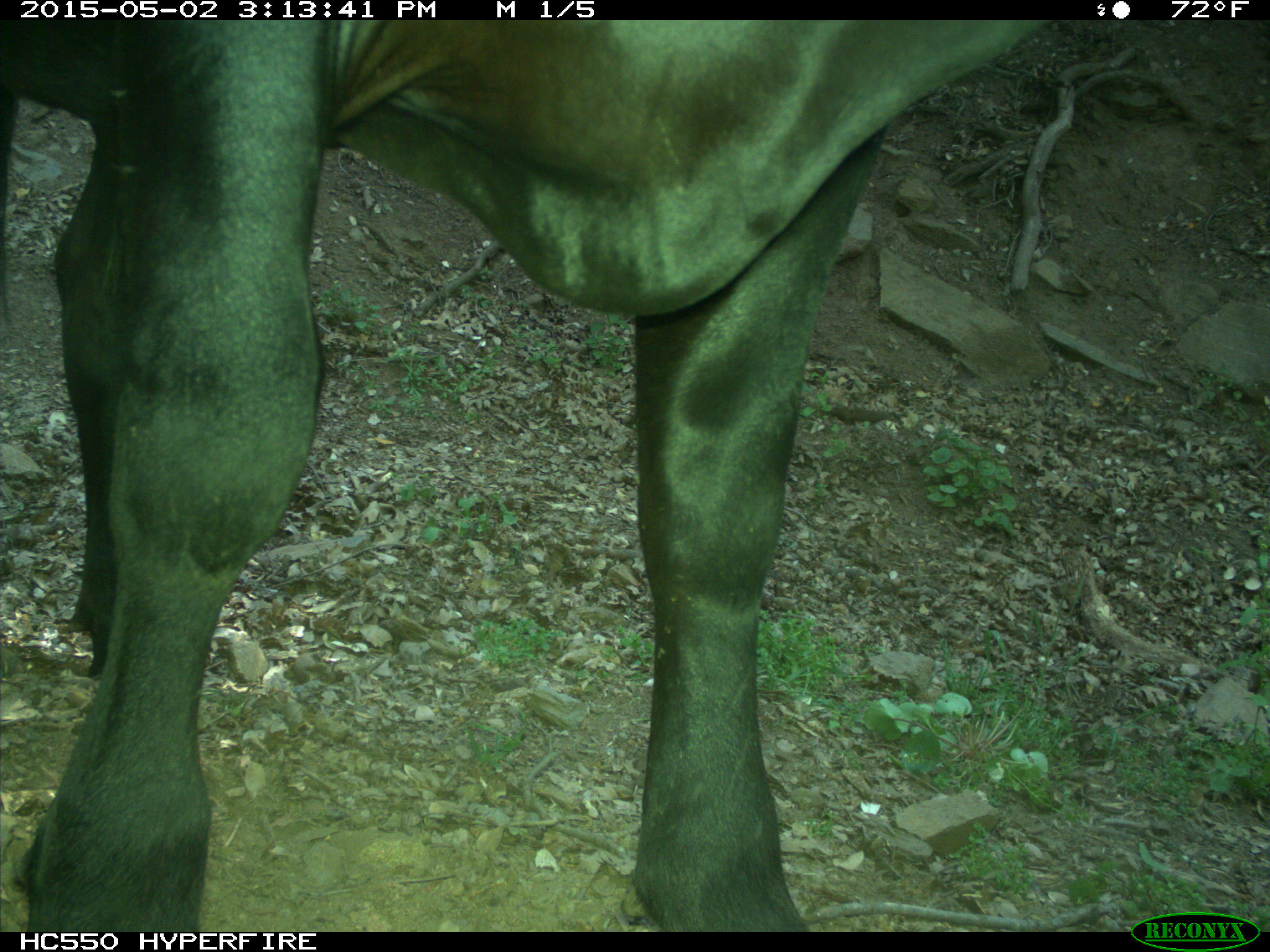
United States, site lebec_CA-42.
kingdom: Animalia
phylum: Chordata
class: Mammalia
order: Artiodactyla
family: Bovidae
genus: Bos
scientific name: Bos taurus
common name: domestic cow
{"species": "Bos taurus (domestic cow)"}